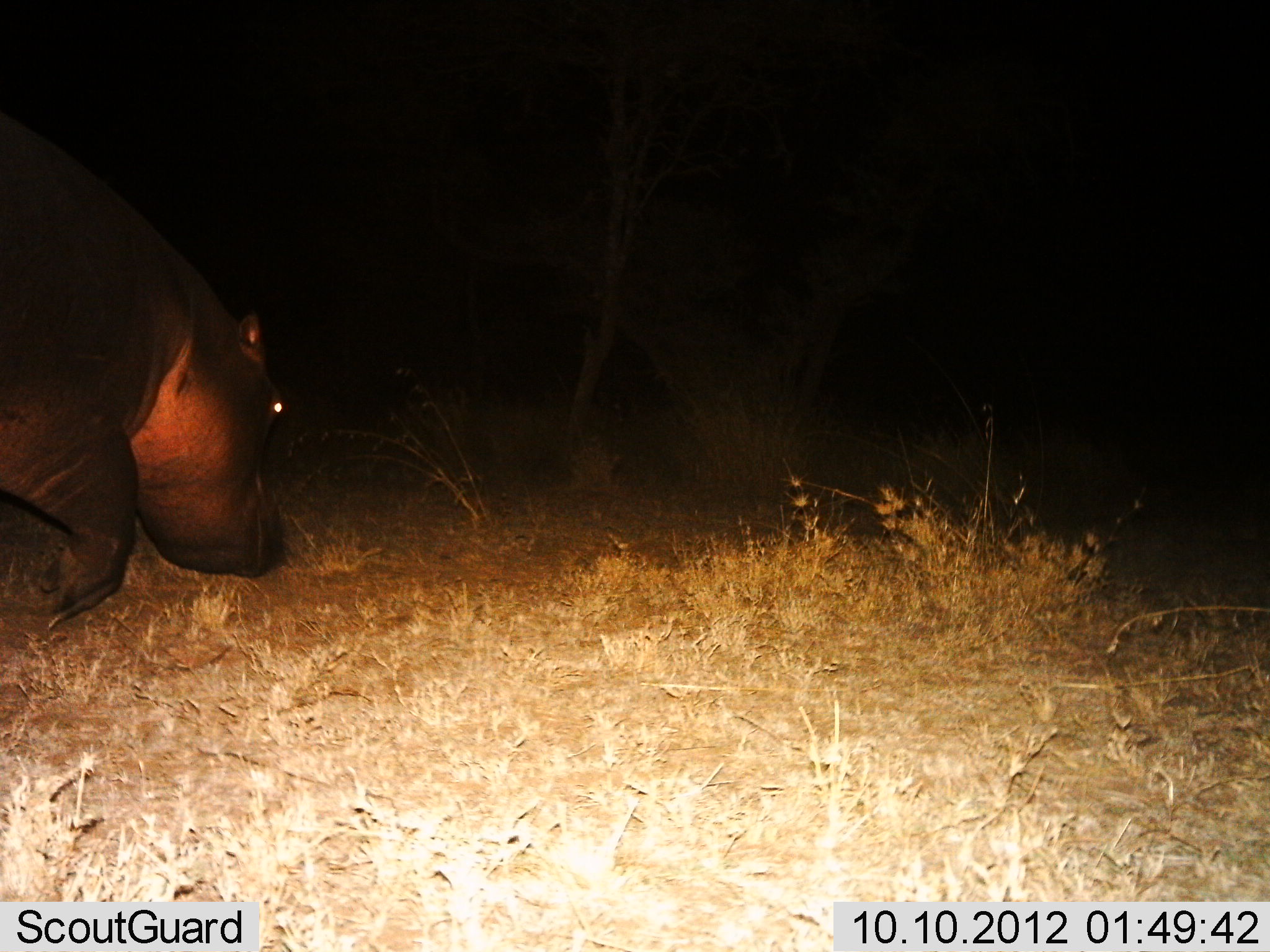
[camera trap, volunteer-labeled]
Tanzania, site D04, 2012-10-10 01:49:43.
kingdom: Animalia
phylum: Chordata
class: Mammalia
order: Artiodactyla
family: Hippopotamidae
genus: Hippopotamus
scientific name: Hippopotamus amphibius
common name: hippopotamus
Hippopotamus (Hippopotamus amphibius), count 1. Behavior (volunteer vote fractions): standing 0%, resting 0%, moving 80%, interacting 0%. Young present (vote fraction): 0%. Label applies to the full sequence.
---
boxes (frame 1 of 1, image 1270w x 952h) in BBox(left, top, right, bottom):
animal: BBox(2, 114, 290, 628)